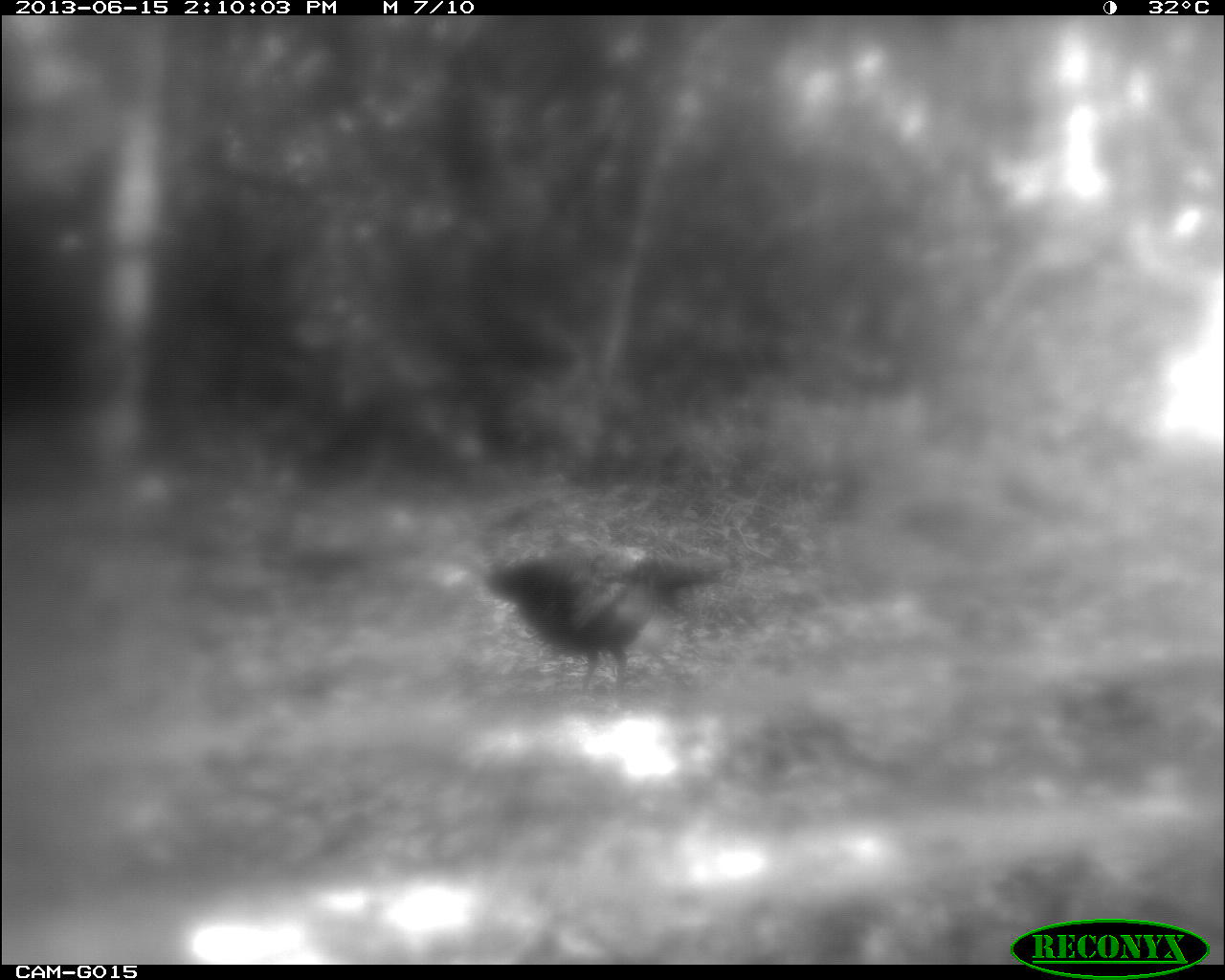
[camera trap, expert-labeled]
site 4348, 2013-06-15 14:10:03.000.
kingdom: Animalia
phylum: Chordata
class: Aves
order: Galliformes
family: Phasianidae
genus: Meleagris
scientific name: Meleagris ocellata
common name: ocellated turkey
Meleagris ocellata (ocellated turkey), count 1.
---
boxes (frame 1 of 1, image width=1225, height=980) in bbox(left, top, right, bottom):
meleagris ocellata: bbox(484, 547, 724, 698)